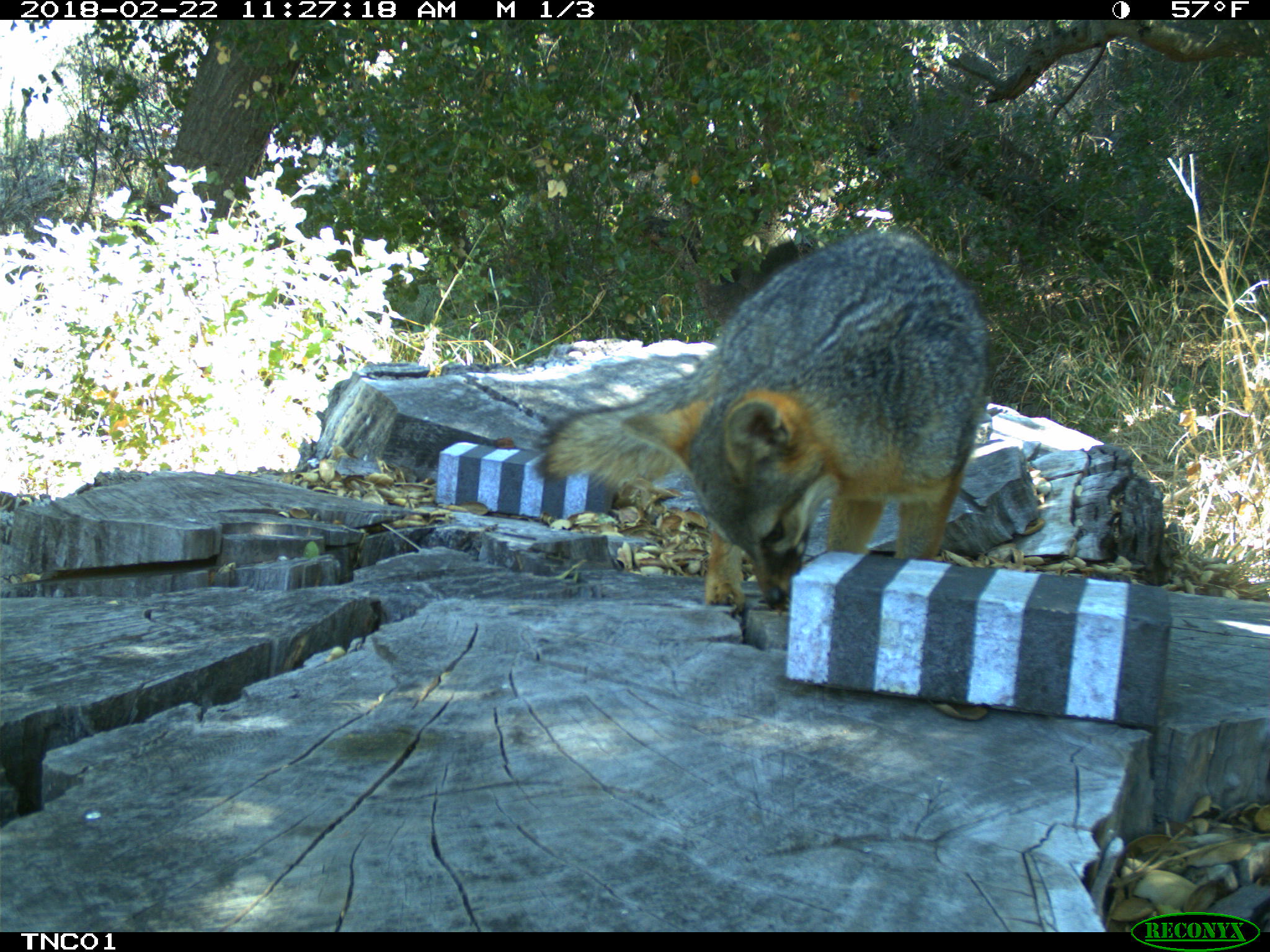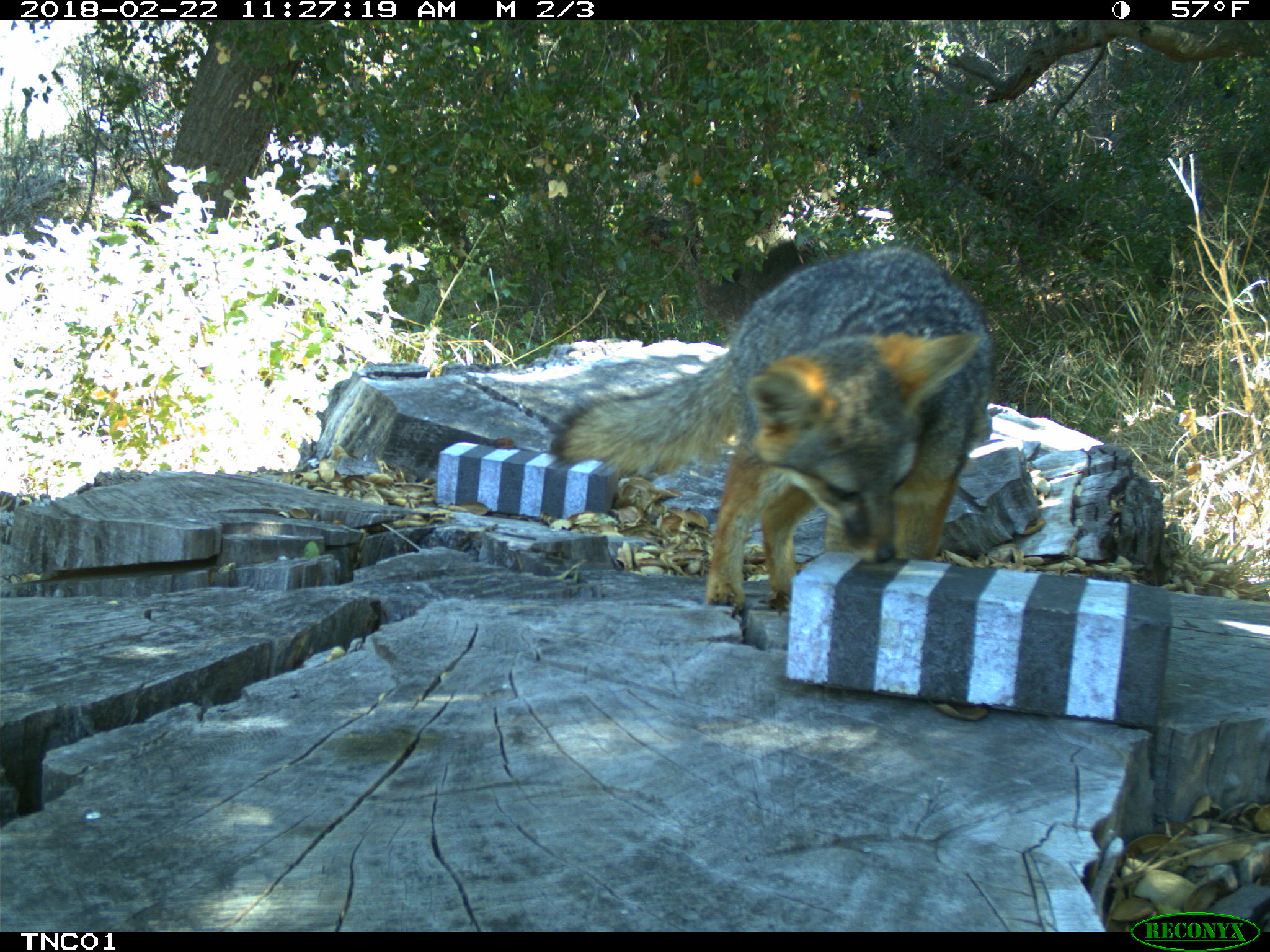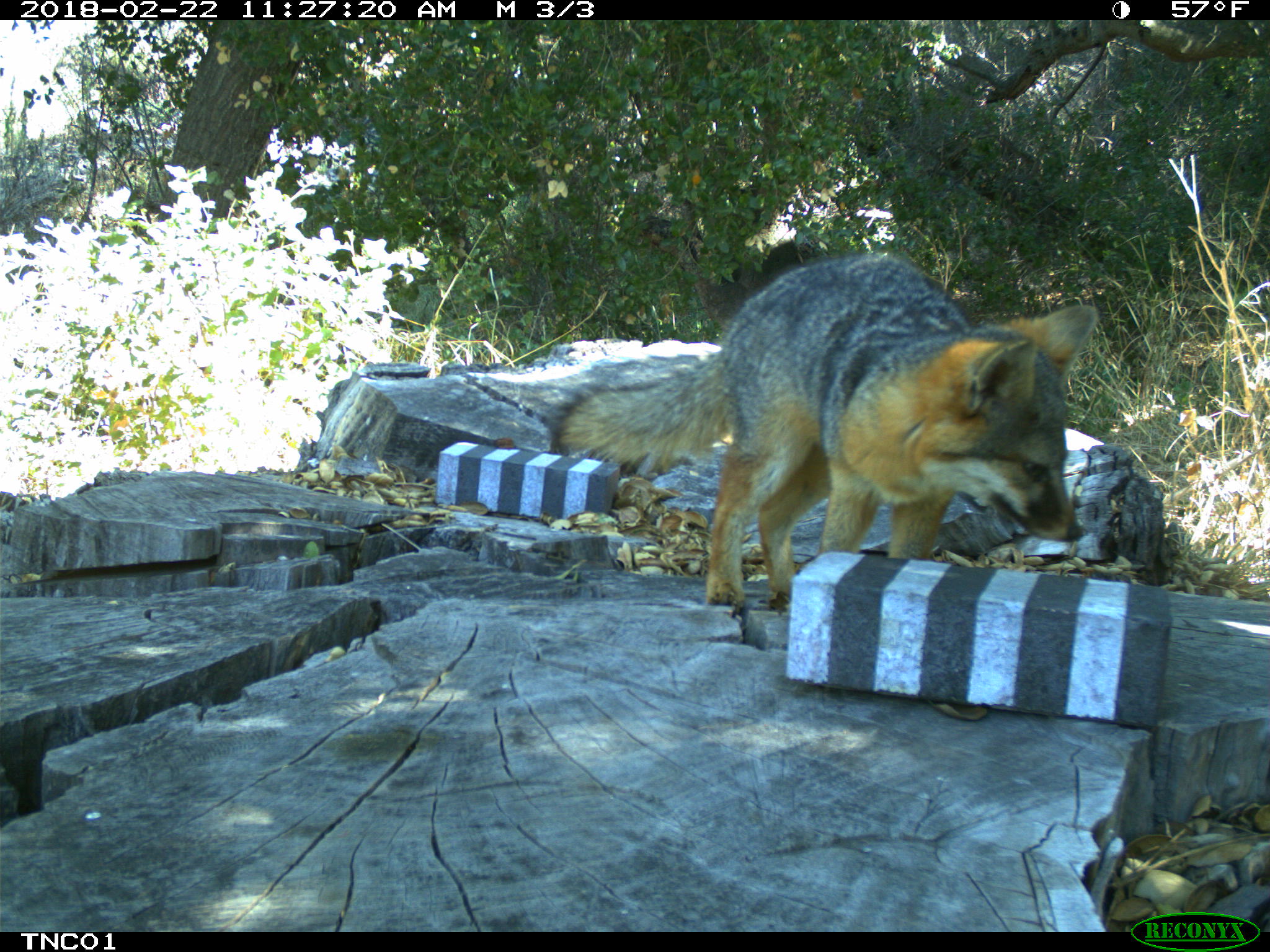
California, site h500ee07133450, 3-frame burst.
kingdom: Animalia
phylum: Chordata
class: Mammalia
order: Carnivora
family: Canidae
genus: Urocyon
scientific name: Urocyon littoralis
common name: island fox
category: fox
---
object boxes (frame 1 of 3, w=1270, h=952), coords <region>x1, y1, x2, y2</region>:
fox: <region>531, 227, 993, 609</region>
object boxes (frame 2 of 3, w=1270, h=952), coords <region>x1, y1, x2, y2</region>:
fox: <region>547, 246, 997, 611</region>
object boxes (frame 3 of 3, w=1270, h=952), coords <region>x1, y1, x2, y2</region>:
fox: <region>549, 251, 1100, 604</region>